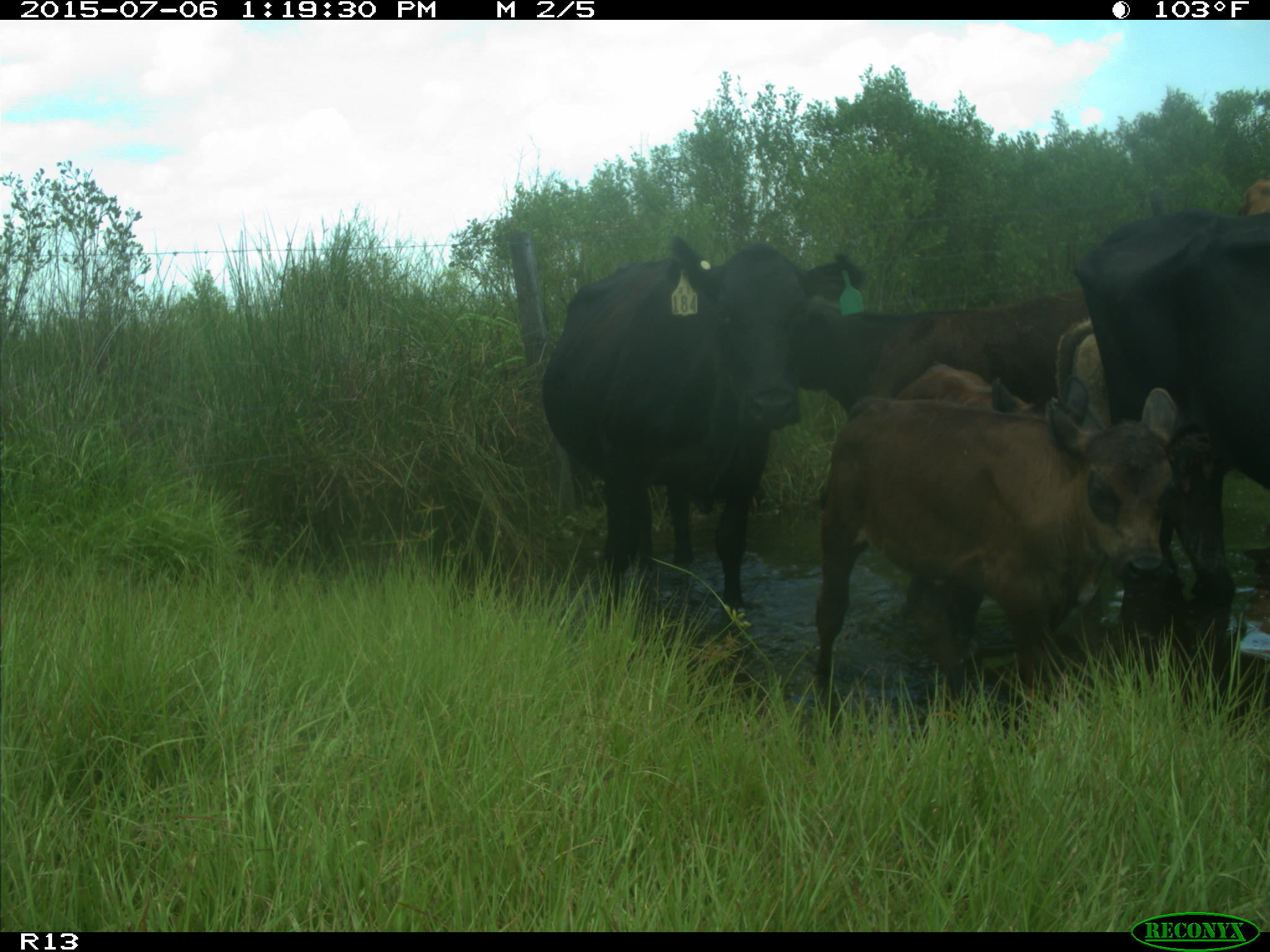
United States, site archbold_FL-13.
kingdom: Animalia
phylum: Chordata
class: Mammalia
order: Artiodactyla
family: Bovidae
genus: Bos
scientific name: Bos taurus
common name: domestic cow